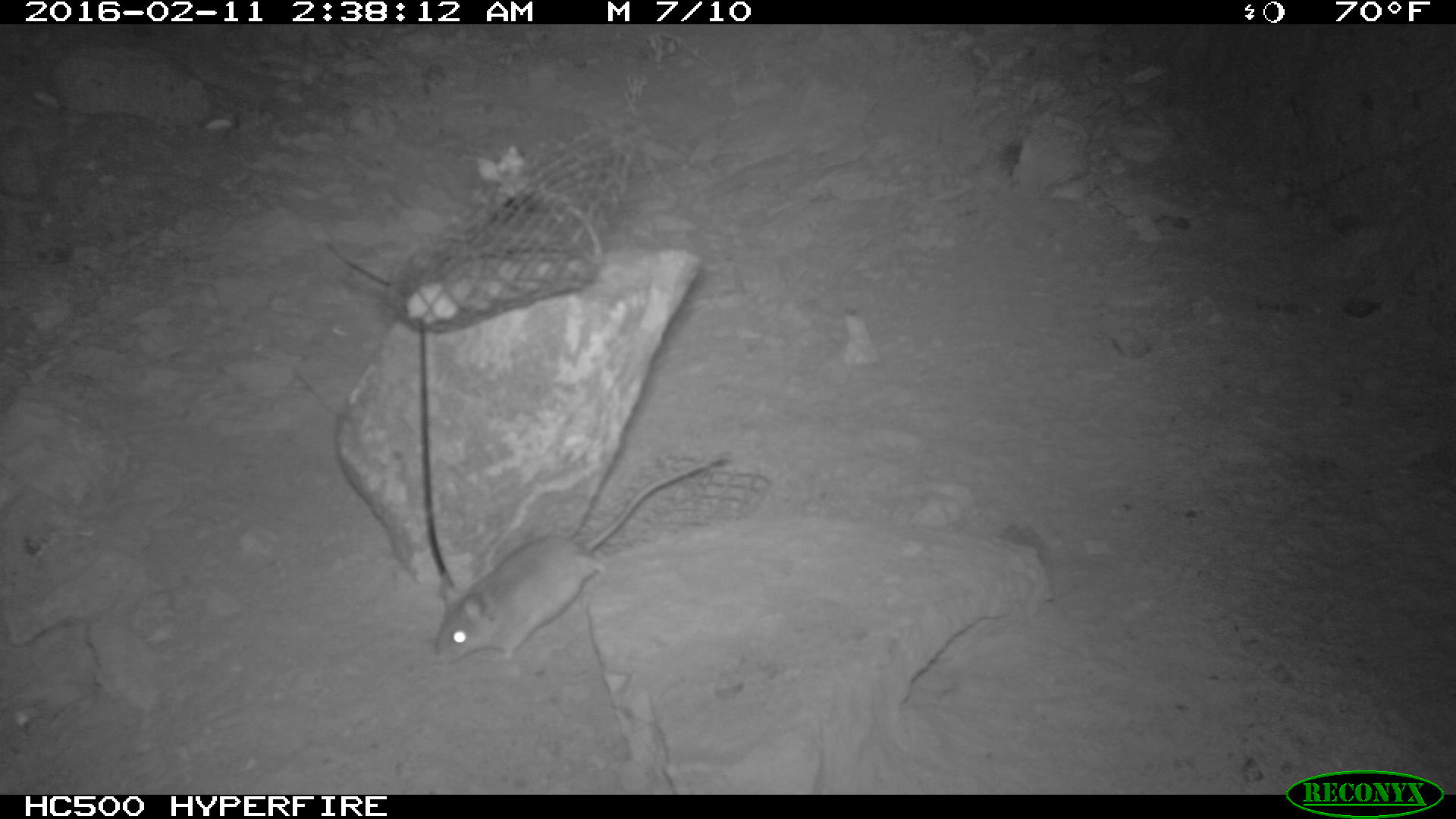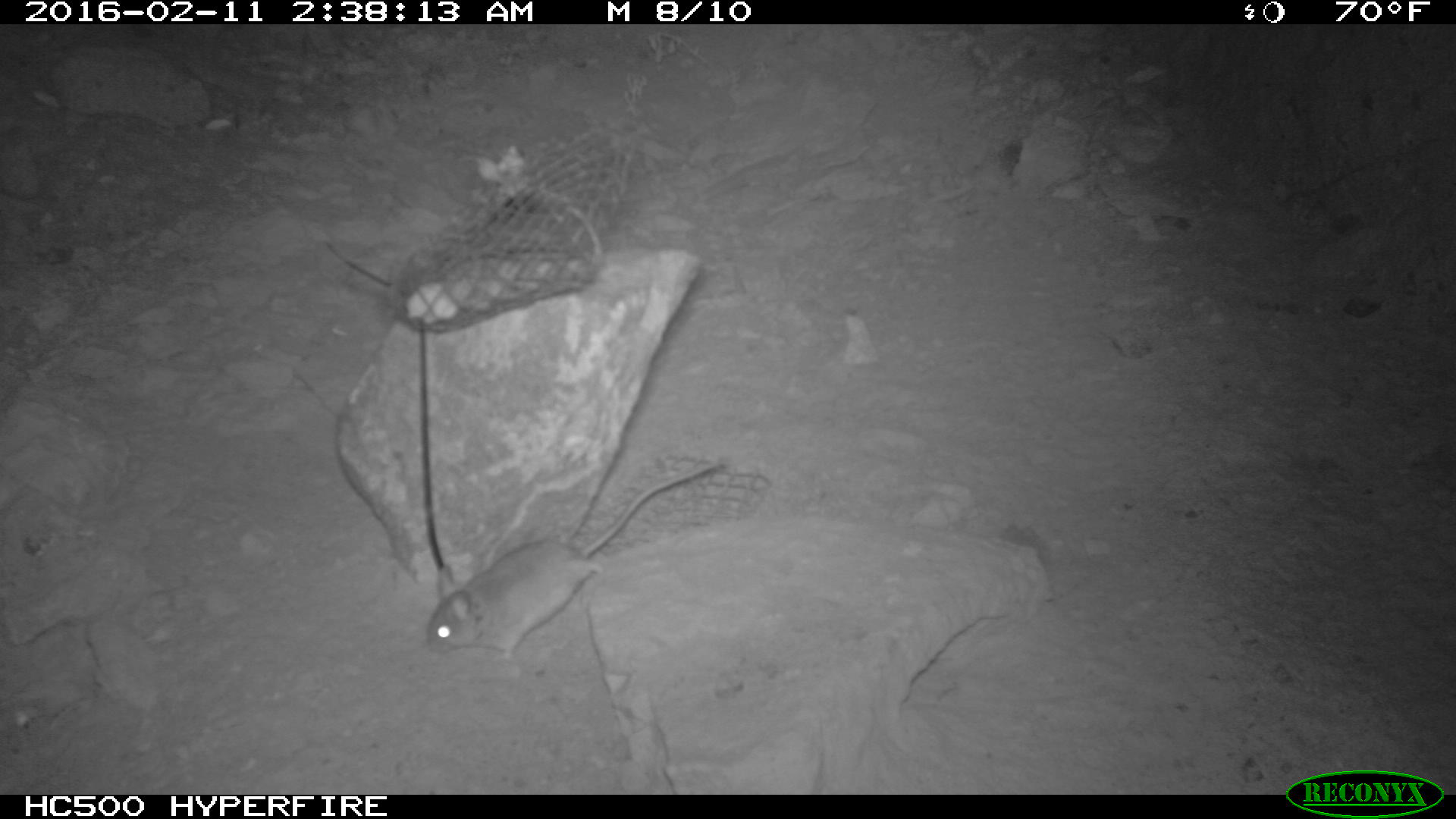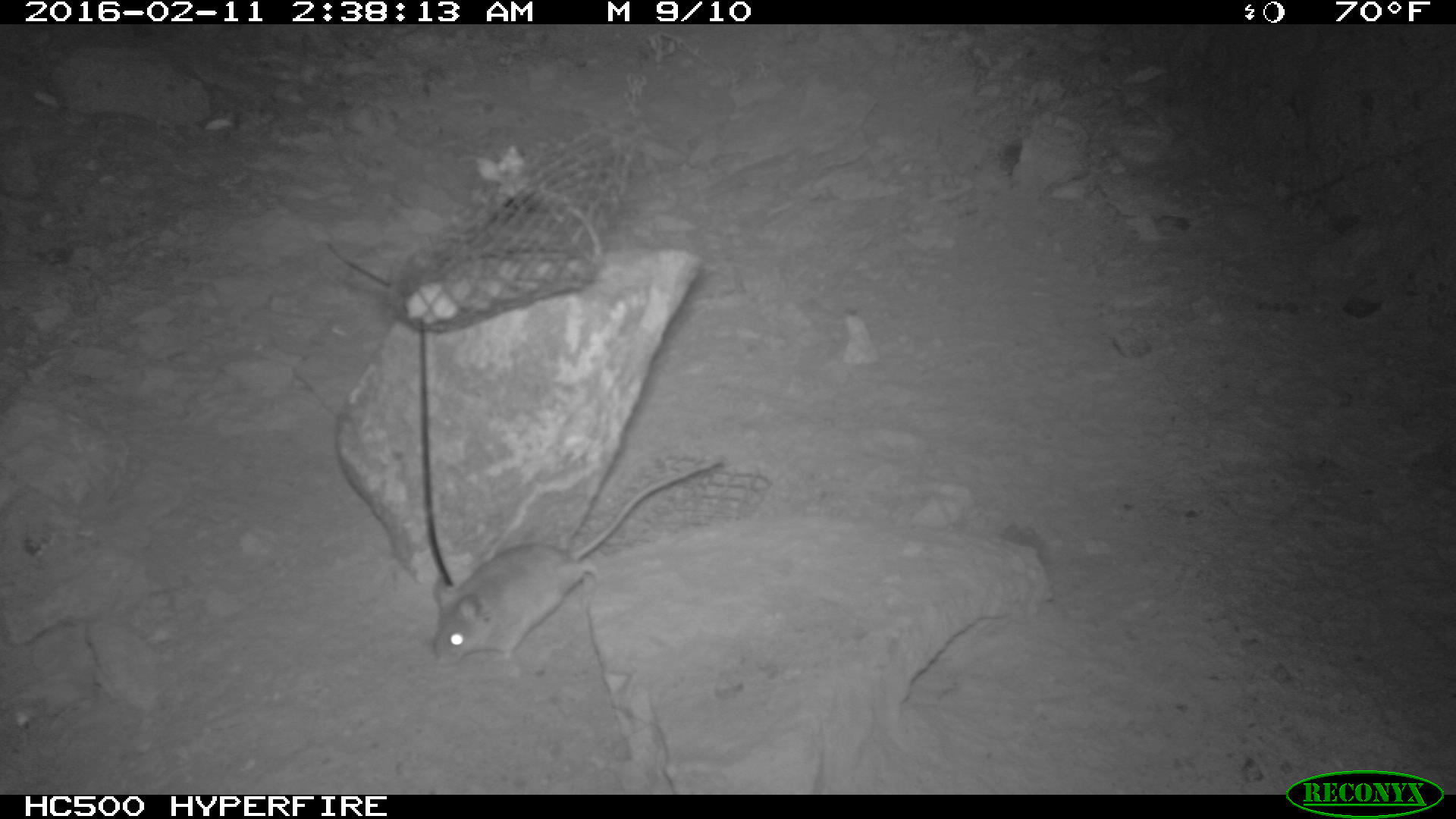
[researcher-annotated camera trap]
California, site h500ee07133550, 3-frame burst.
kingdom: Animalia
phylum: Chordata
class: Mammalia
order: Rodentia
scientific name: Rodentia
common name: rodent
Rodent (Rodentia).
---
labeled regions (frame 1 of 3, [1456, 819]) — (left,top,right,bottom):
rodent: (434,457,726,662)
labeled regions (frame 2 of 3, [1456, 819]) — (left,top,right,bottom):
rodent: (423,459,726,663)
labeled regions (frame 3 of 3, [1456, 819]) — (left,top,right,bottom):
rodent: (431,459,721,664)